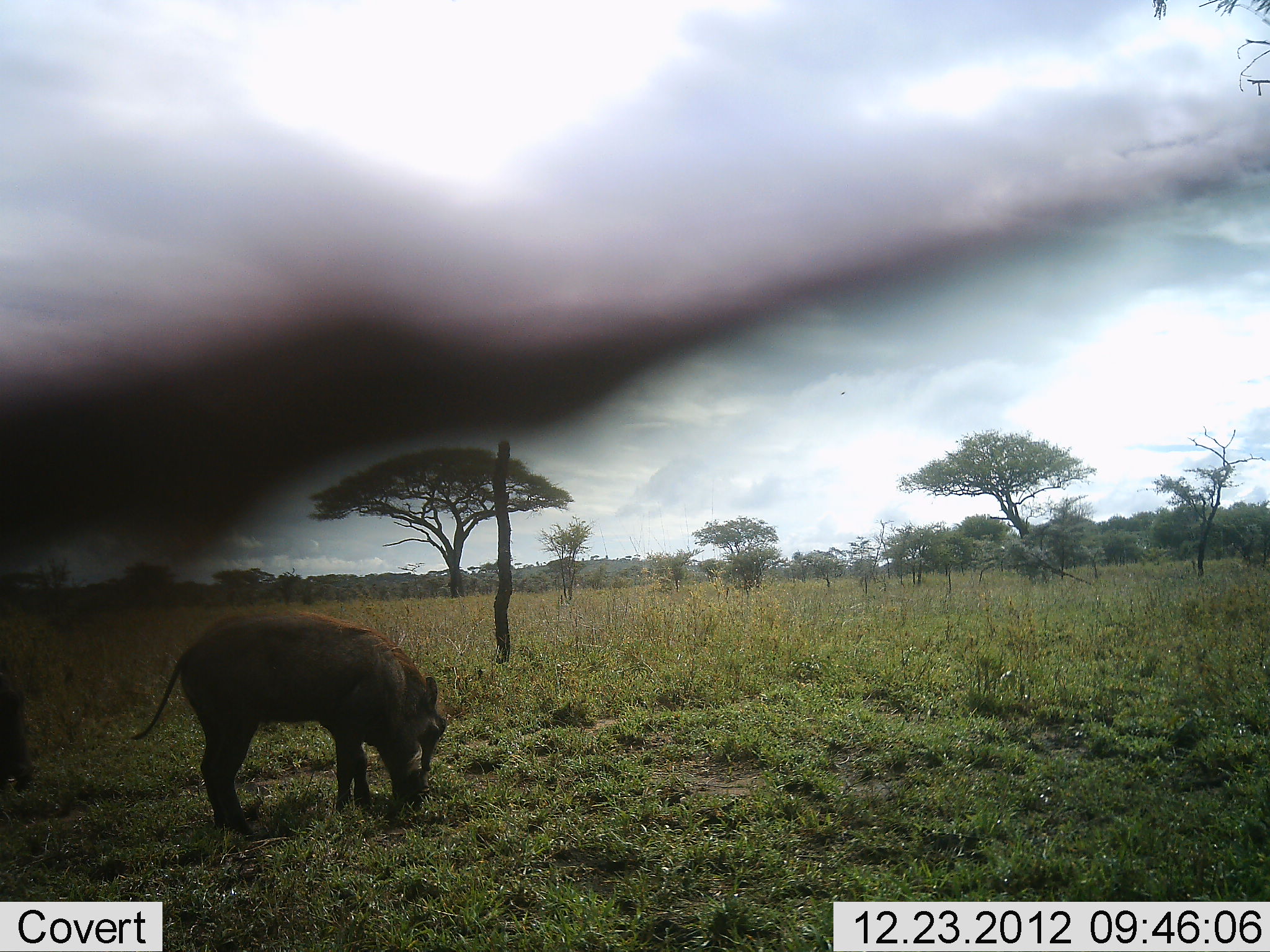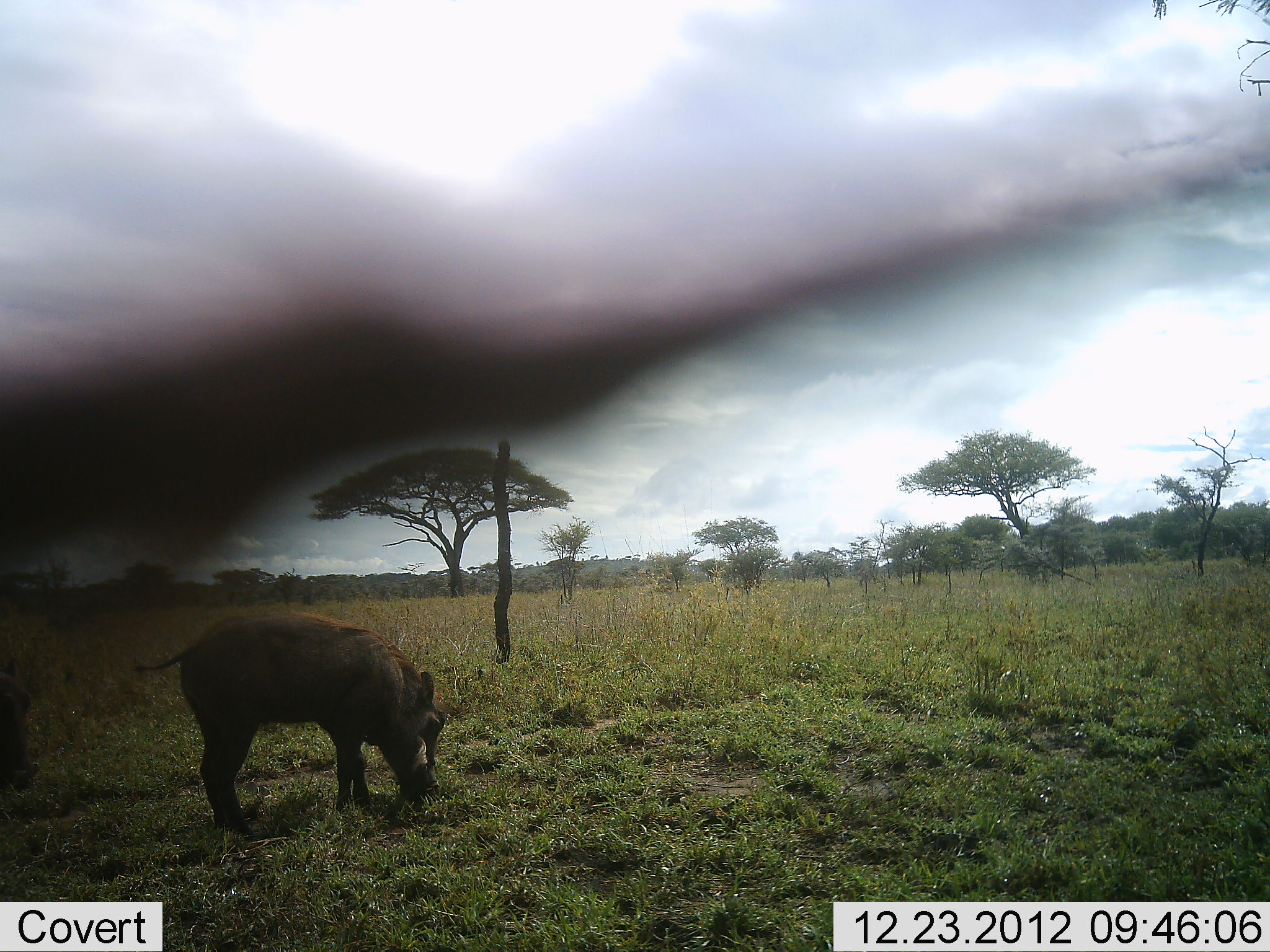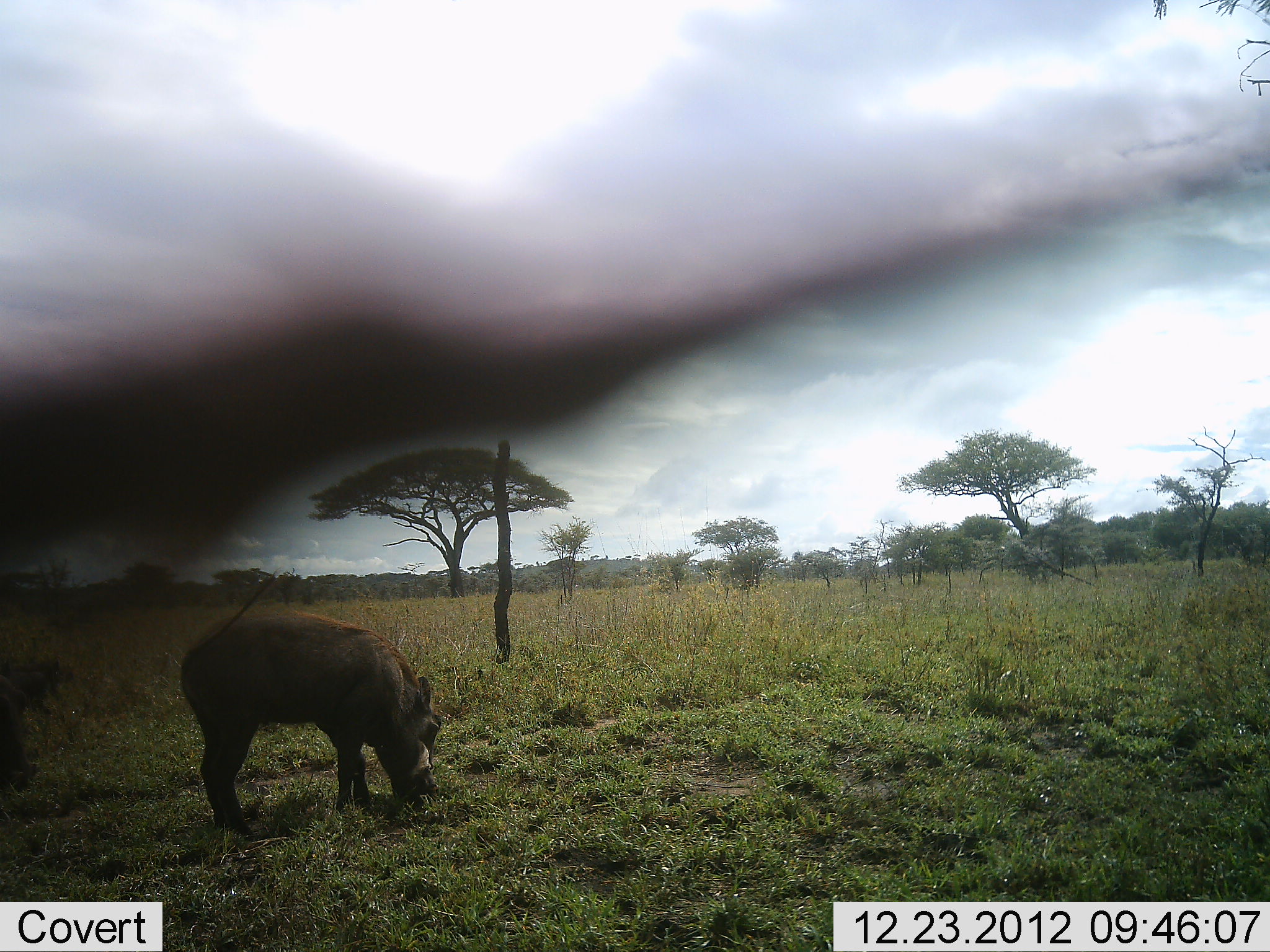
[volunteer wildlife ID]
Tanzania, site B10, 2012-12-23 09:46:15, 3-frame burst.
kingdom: Animalia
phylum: Chordata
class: Mammalia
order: Artiodactyla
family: Suidae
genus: Phacochoerus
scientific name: Phacochoerus africanus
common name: warthog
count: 2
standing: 25%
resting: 0%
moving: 12%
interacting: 0%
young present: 4%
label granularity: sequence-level